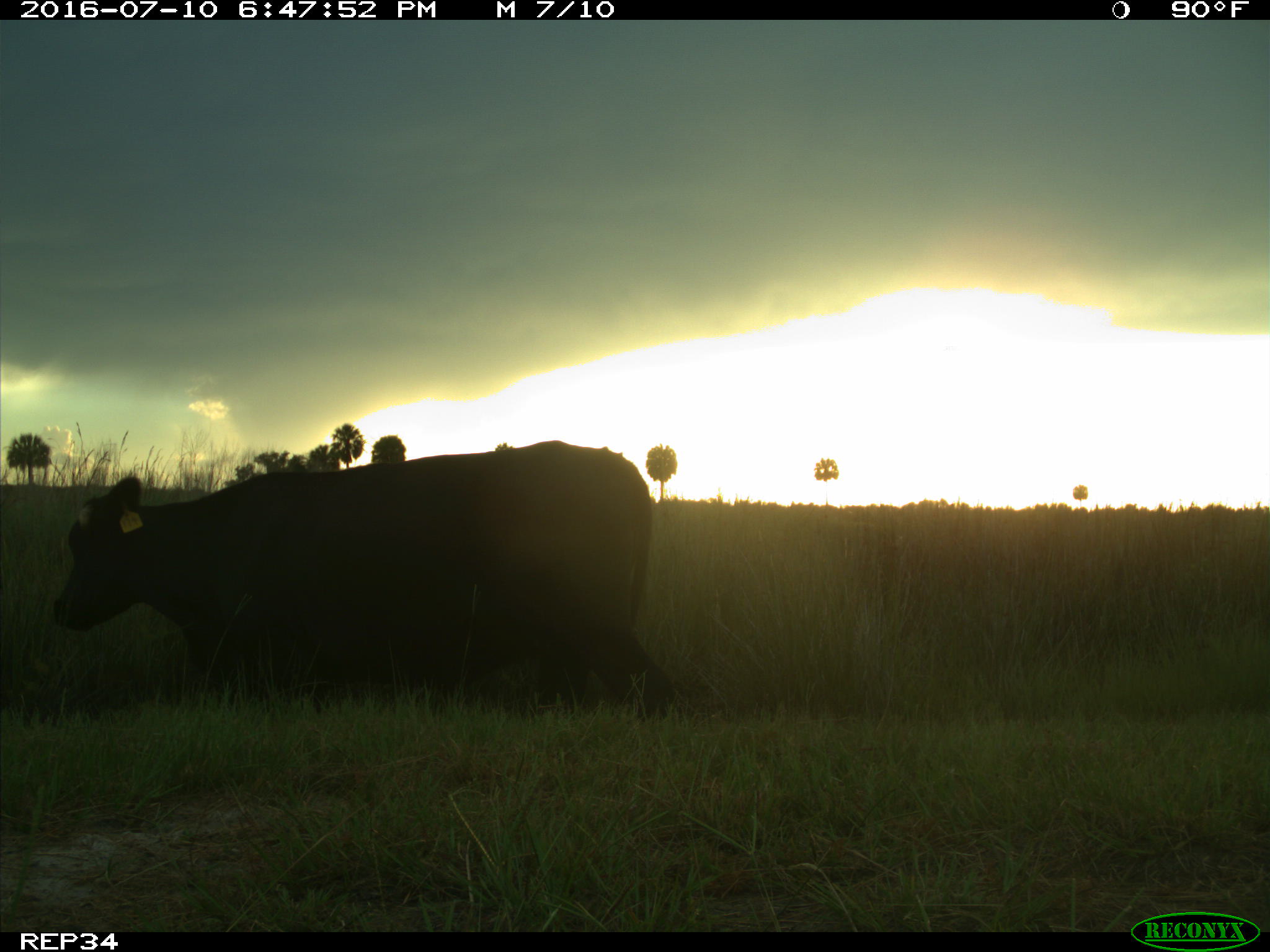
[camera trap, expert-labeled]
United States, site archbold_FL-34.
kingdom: Animalia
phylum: Chordata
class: Mammalia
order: Artiodactyla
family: Bovidae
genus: Bos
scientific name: Bos taurus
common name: domestic cow